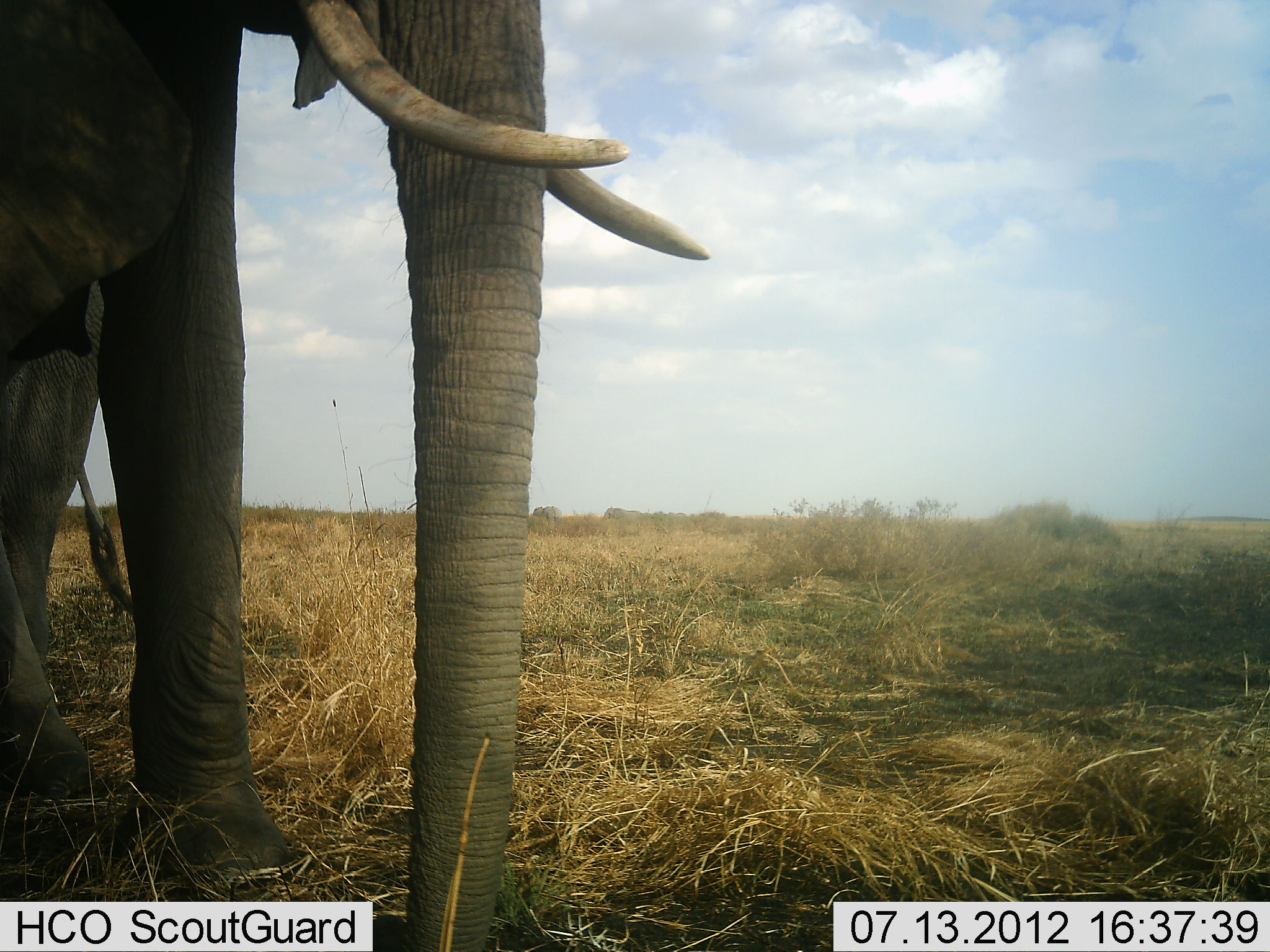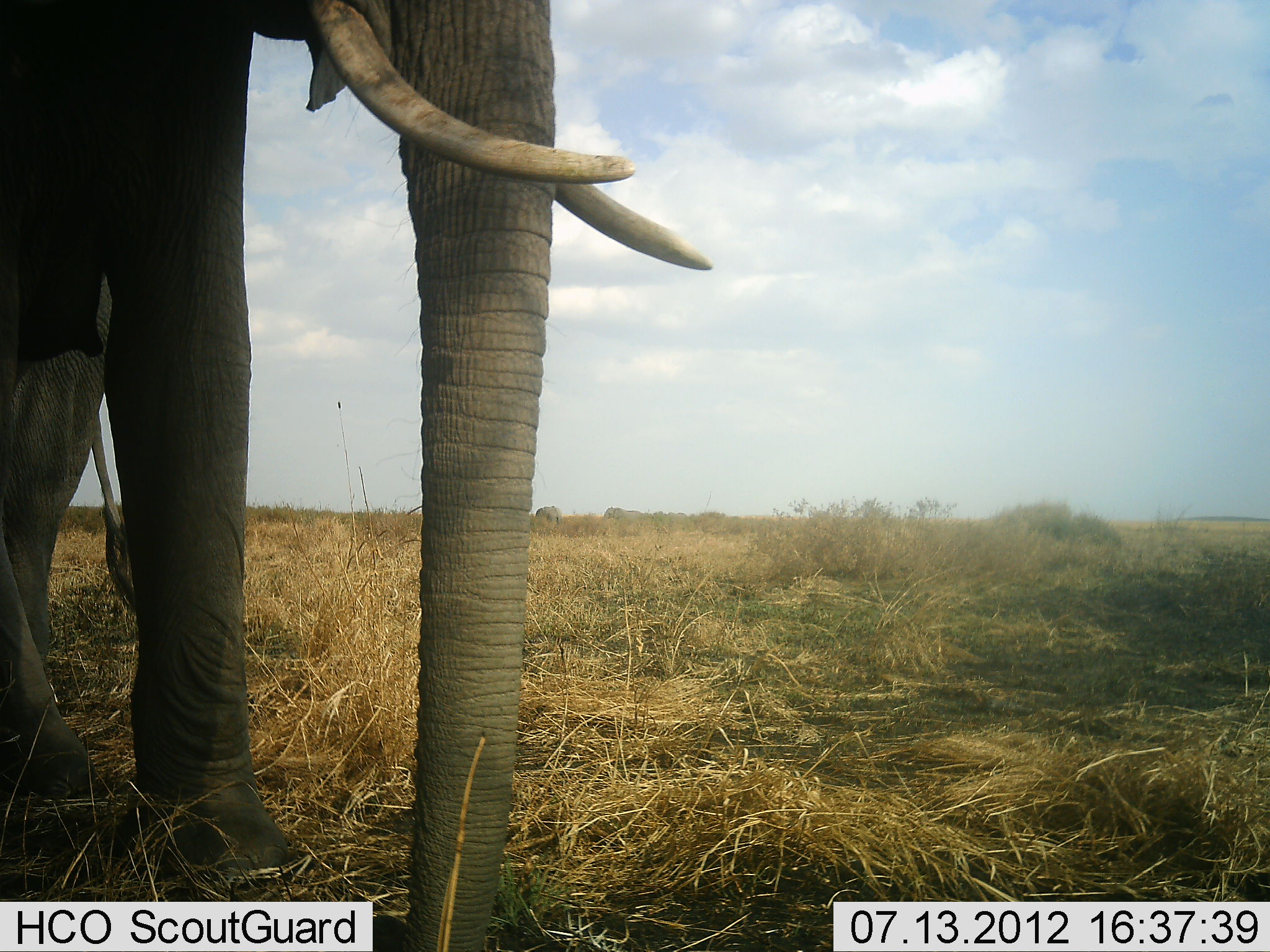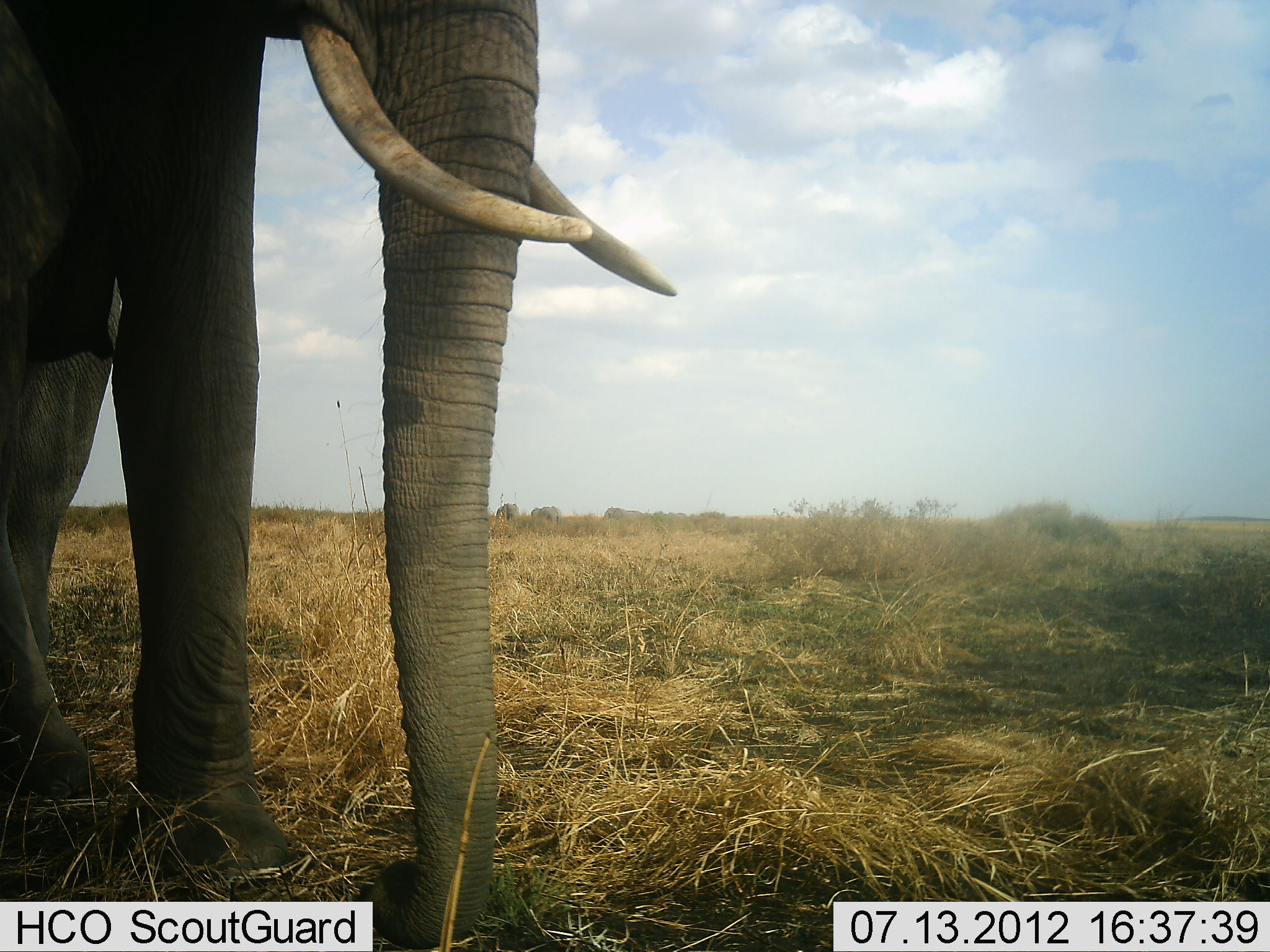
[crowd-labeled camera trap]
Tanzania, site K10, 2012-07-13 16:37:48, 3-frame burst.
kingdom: Animalia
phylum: Chordata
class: Mammalia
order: Proboscidea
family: Elephantidae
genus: Loxodonta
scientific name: Loxodonta africana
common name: african bush elephant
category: elephant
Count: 1.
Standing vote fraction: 90%.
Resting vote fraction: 0%.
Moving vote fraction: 10%.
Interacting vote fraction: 0%.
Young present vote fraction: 10%.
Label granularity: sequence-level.